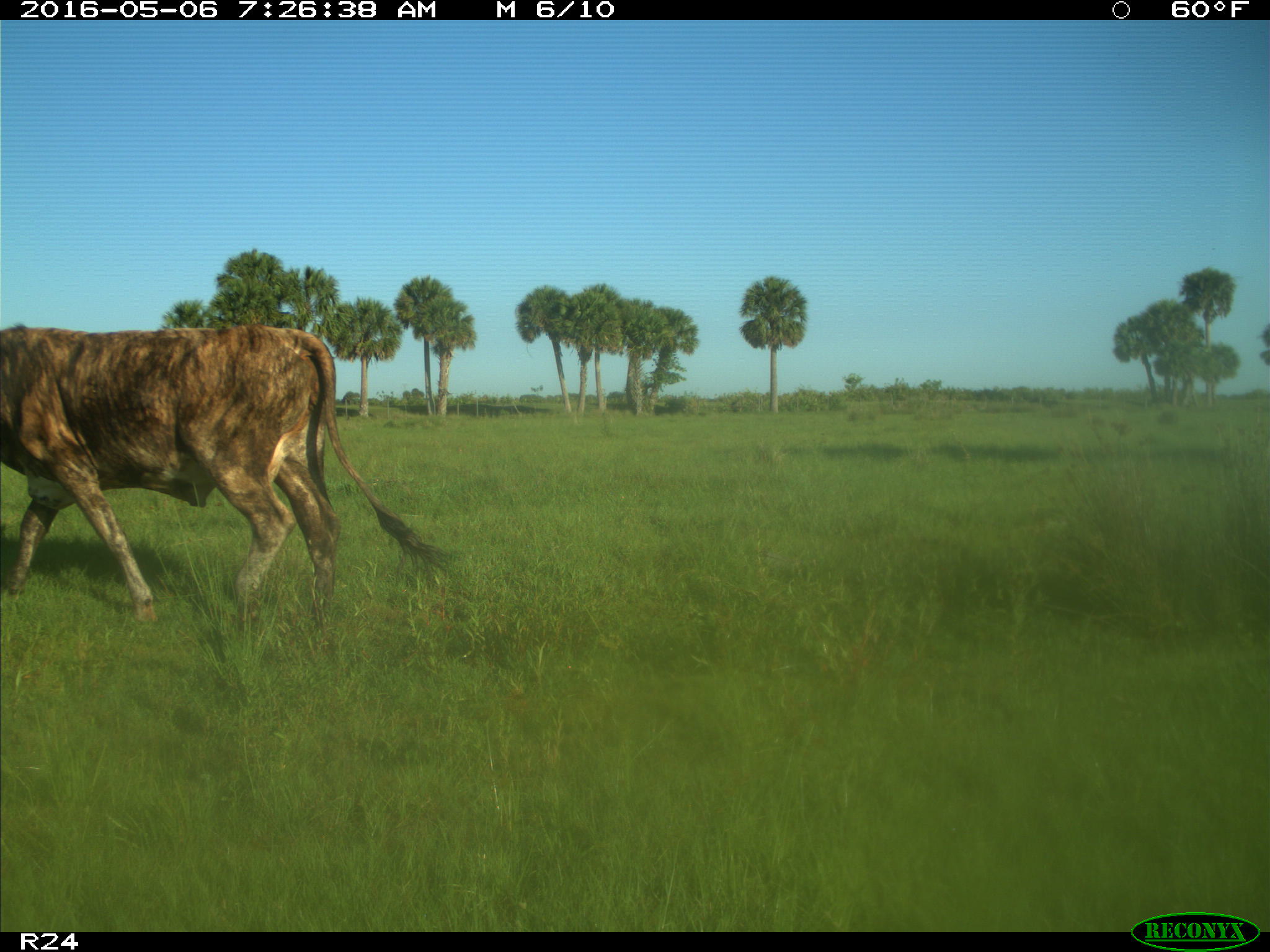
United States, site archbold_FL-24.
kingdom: Animalia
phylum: Chordata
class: Mammalia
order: Artiodactyla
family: Bovidae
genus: Bos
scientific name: Bos taurus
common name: domestic cow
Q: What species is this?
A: Bos taurus (domestic cow).